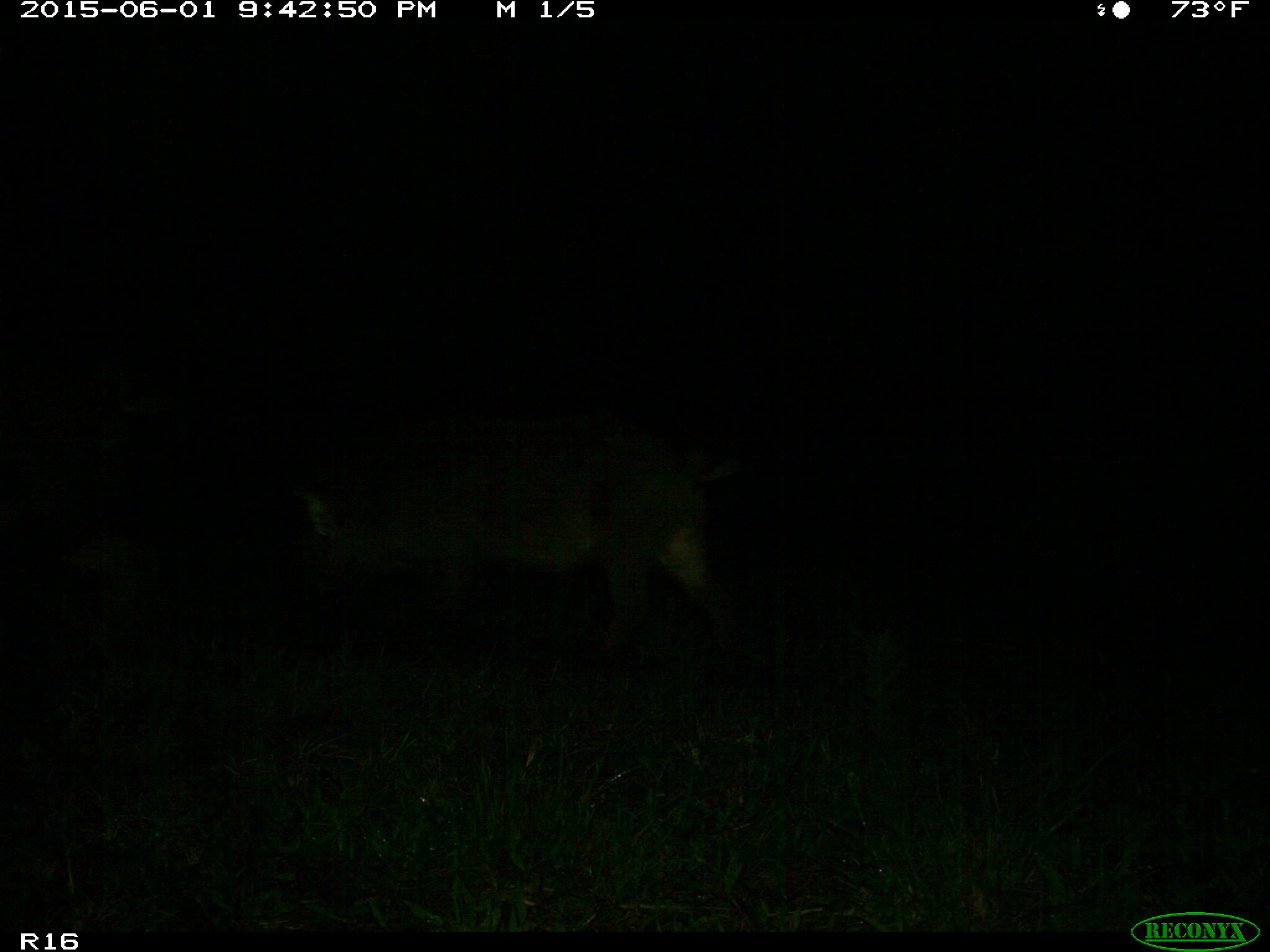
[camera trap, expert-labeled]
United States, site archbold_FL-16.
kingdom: Animalia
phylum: Chordata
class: Mammalia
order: Artiodactyla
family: Suidae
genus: Sus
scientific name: Sus scrofa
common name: wild boar